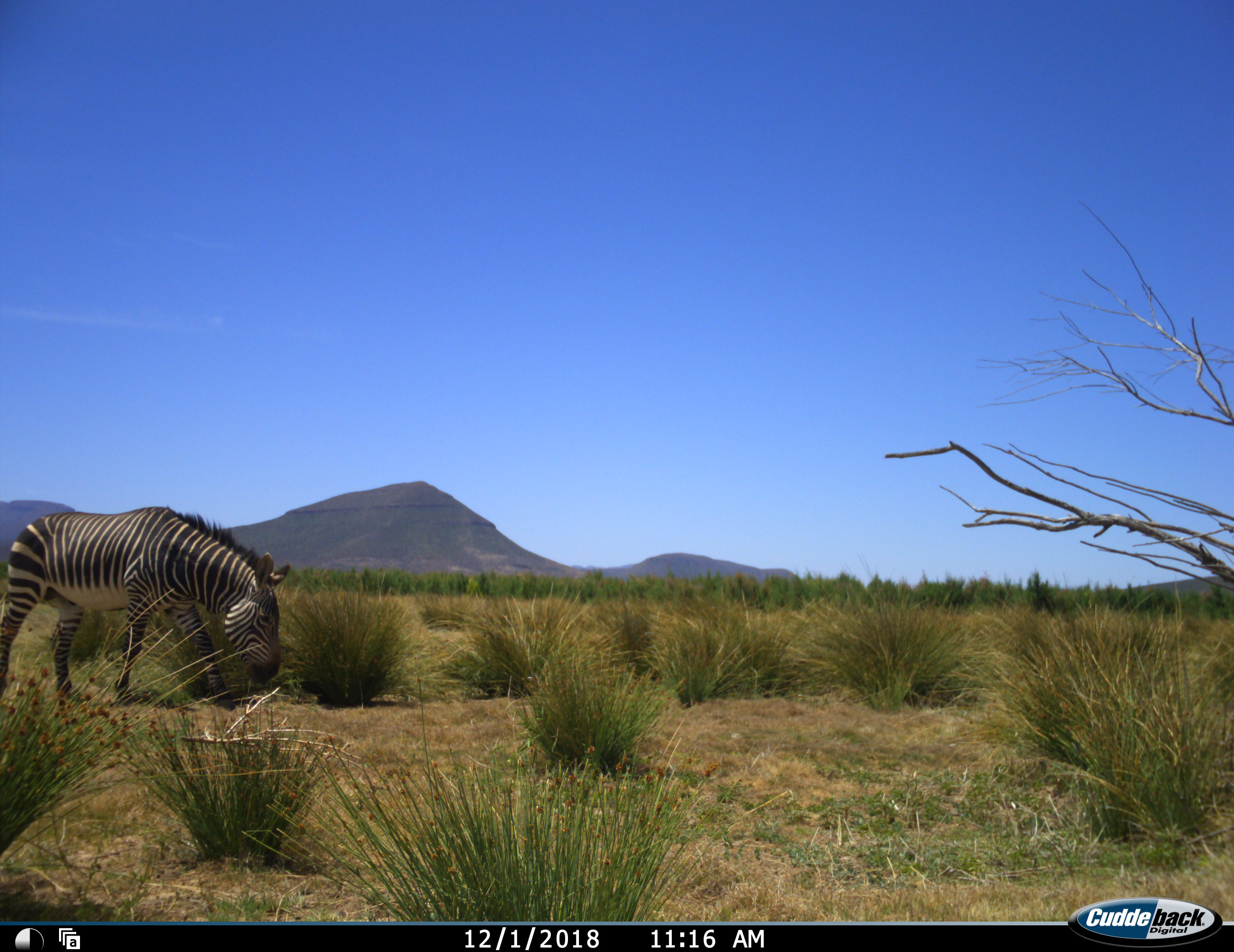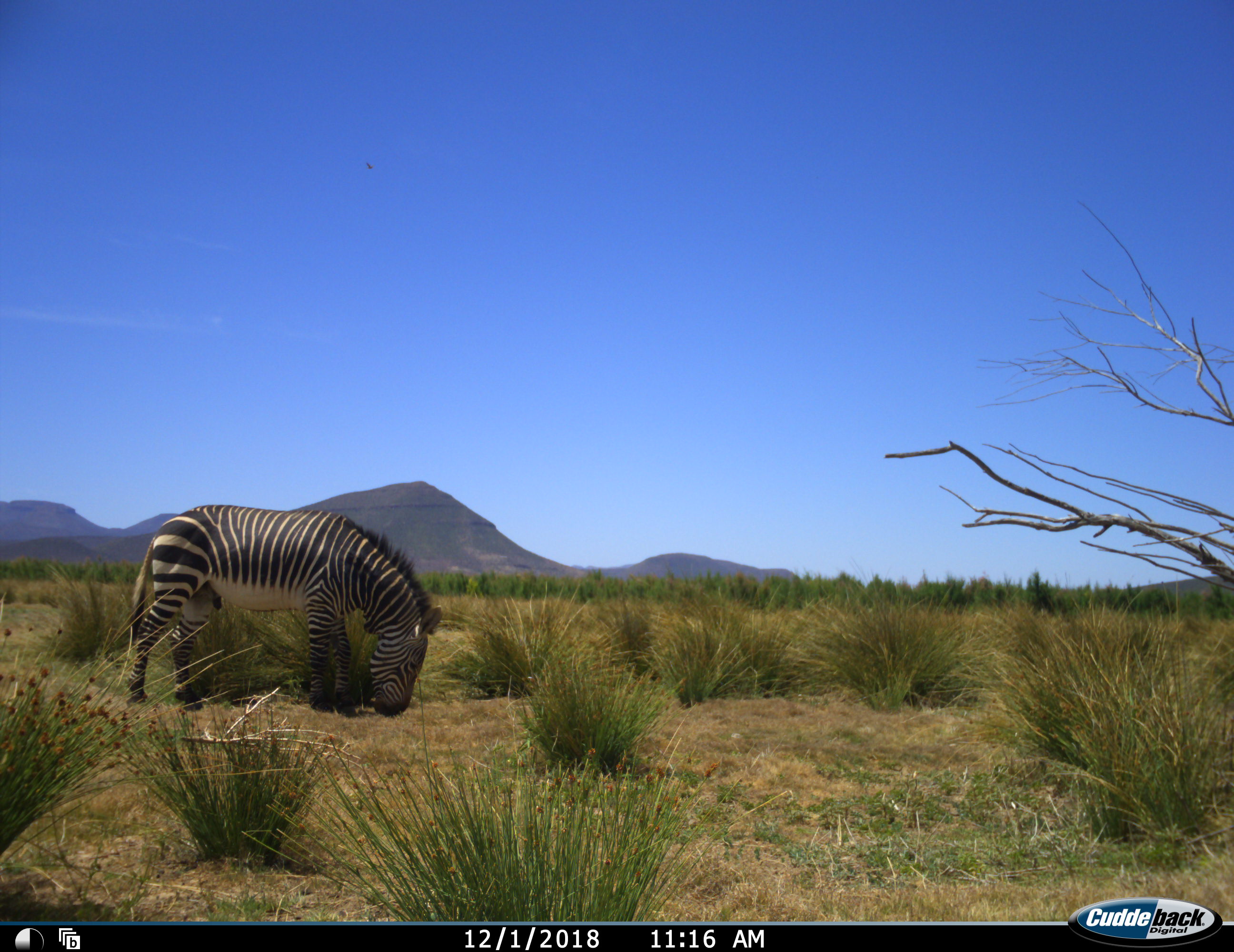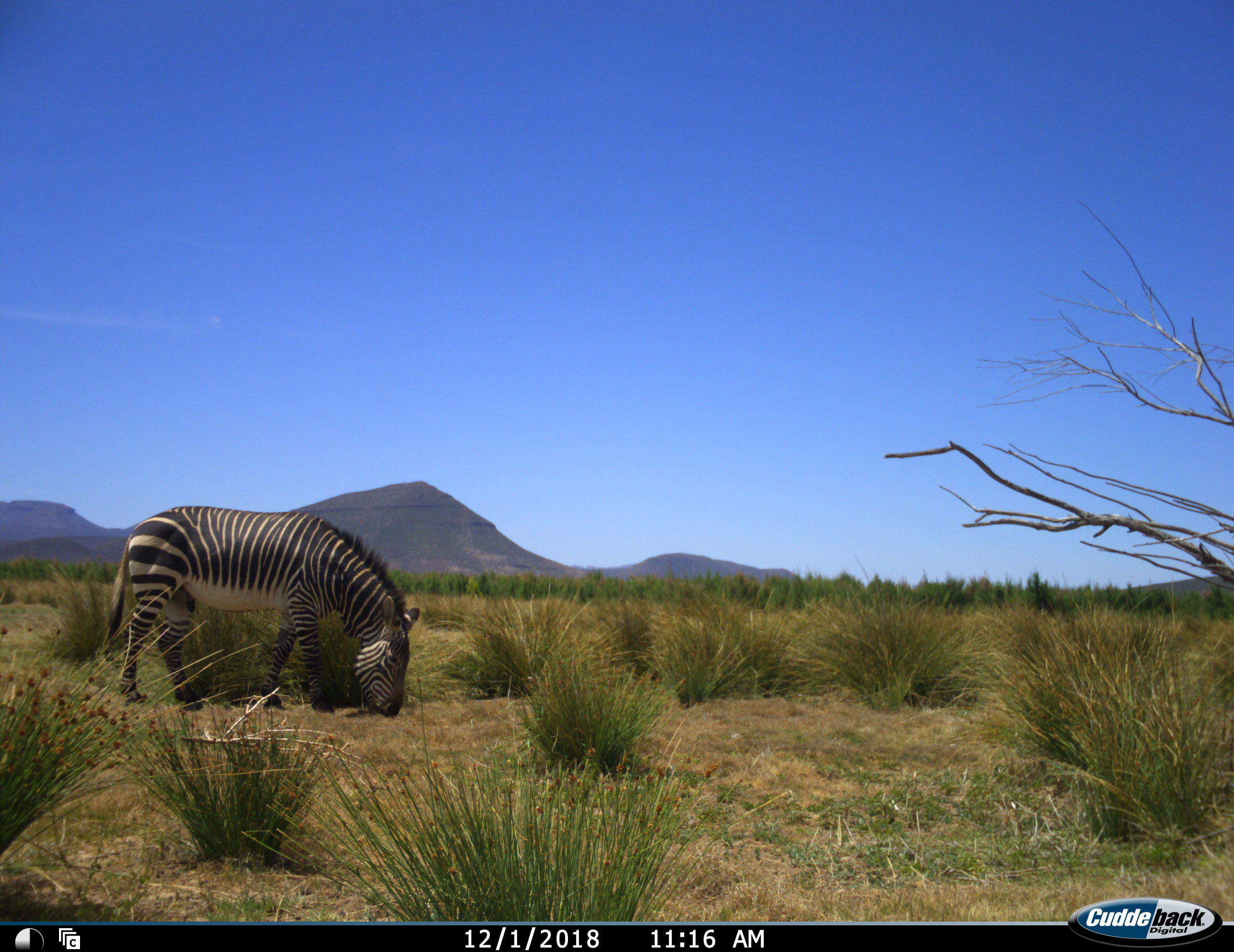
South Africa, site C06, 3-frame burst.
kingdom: Animalia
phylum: Chordata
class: Mammalia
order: Perissodactyla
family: Equidae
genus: Equus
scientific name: Equus zebra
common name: mountain zebra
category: zebramountain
Zebramountain (mountain zebra) (Equus zebra), count 1. Behavior (volunteer vote fractions): standing 0%, resting 0%, moving 40%, interacting 0%. Young present (vote fraction): 0%. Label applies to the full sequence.